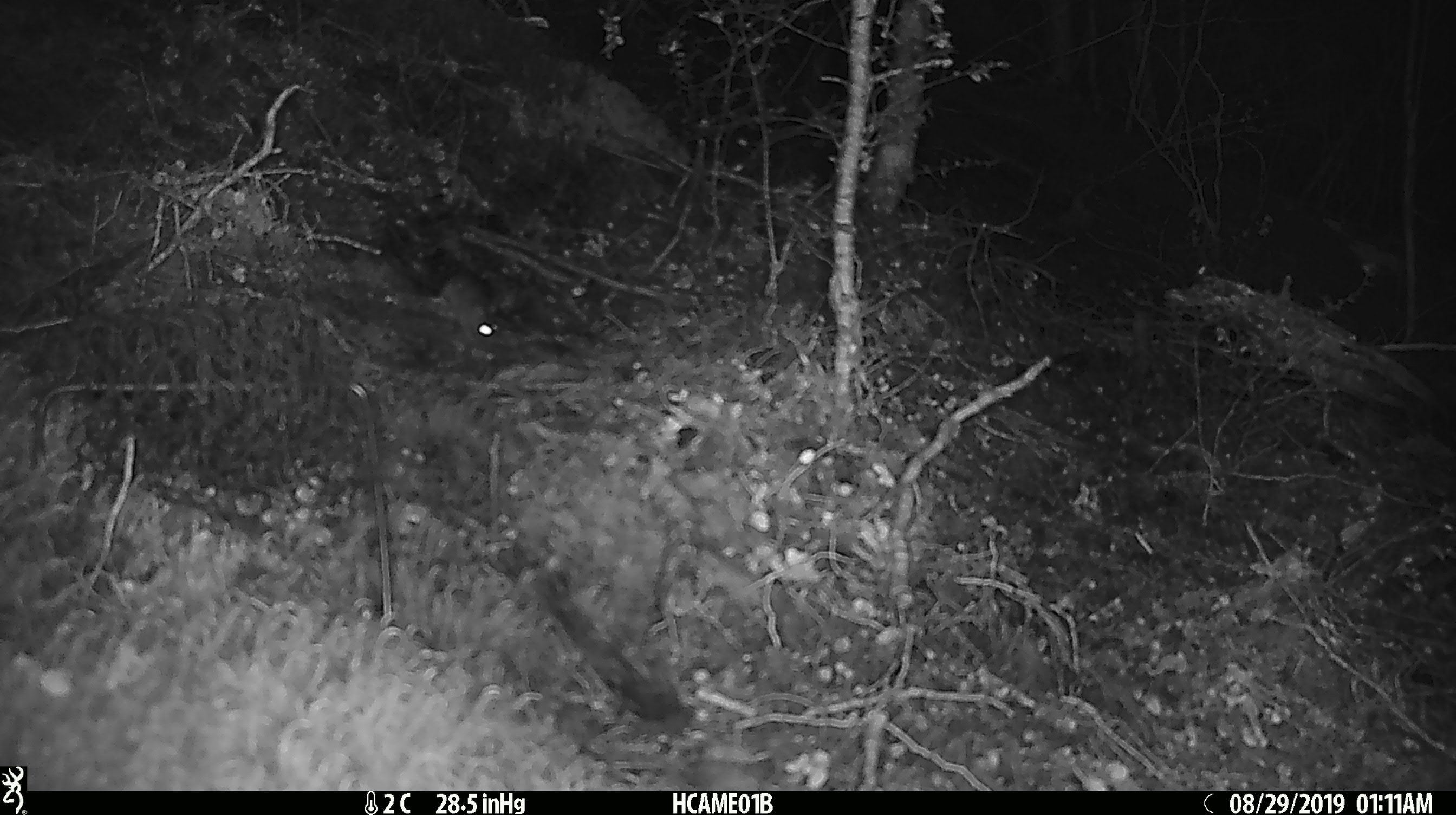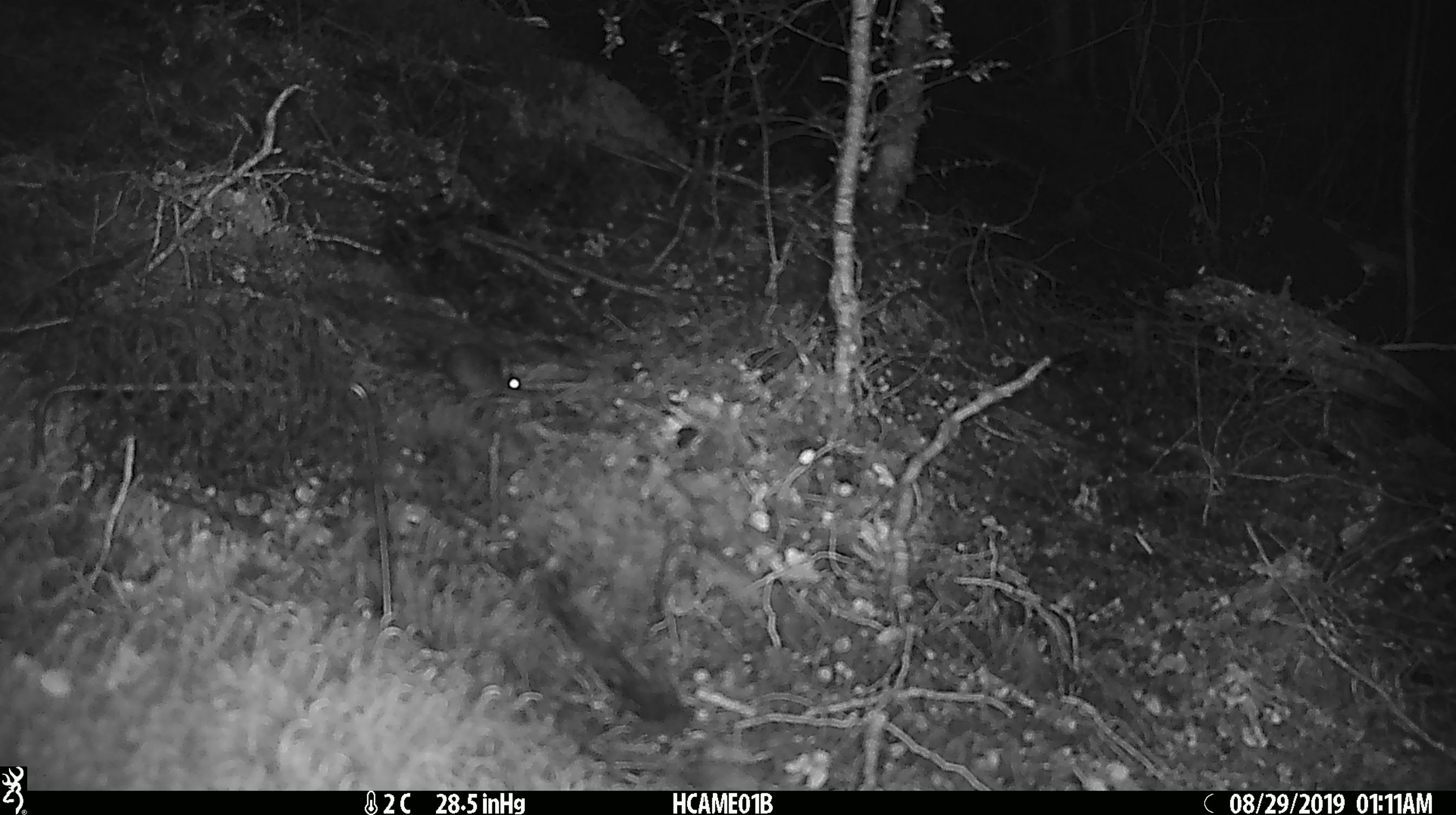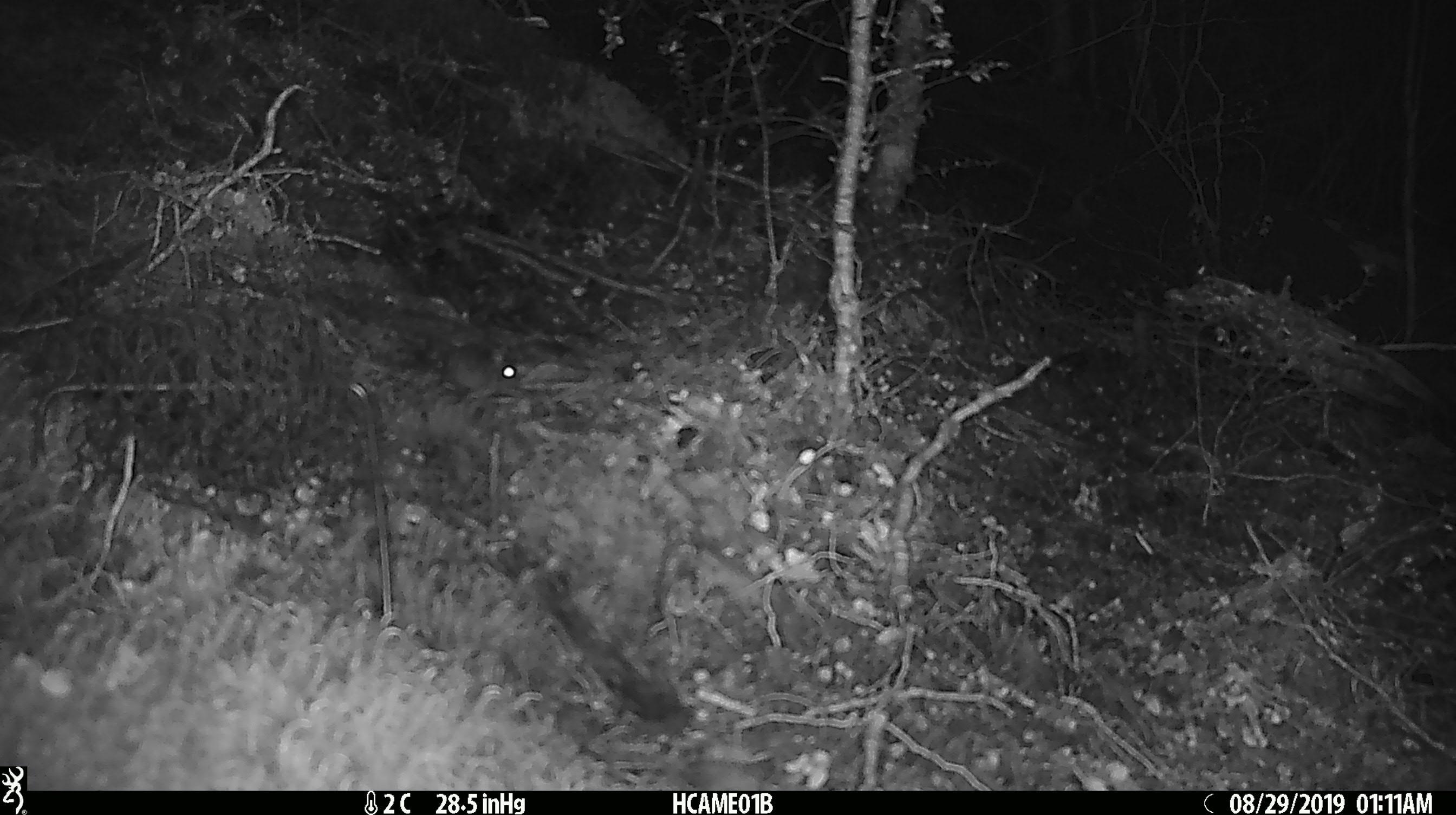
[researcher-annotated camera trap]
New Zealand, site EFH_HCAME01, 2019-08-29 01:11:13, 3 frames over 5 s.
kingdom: Animalia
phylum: Chordata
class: Mammalia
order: Rodentia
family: Muridae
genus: Mus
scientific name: Mus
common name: mouse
Mouse (Mus).